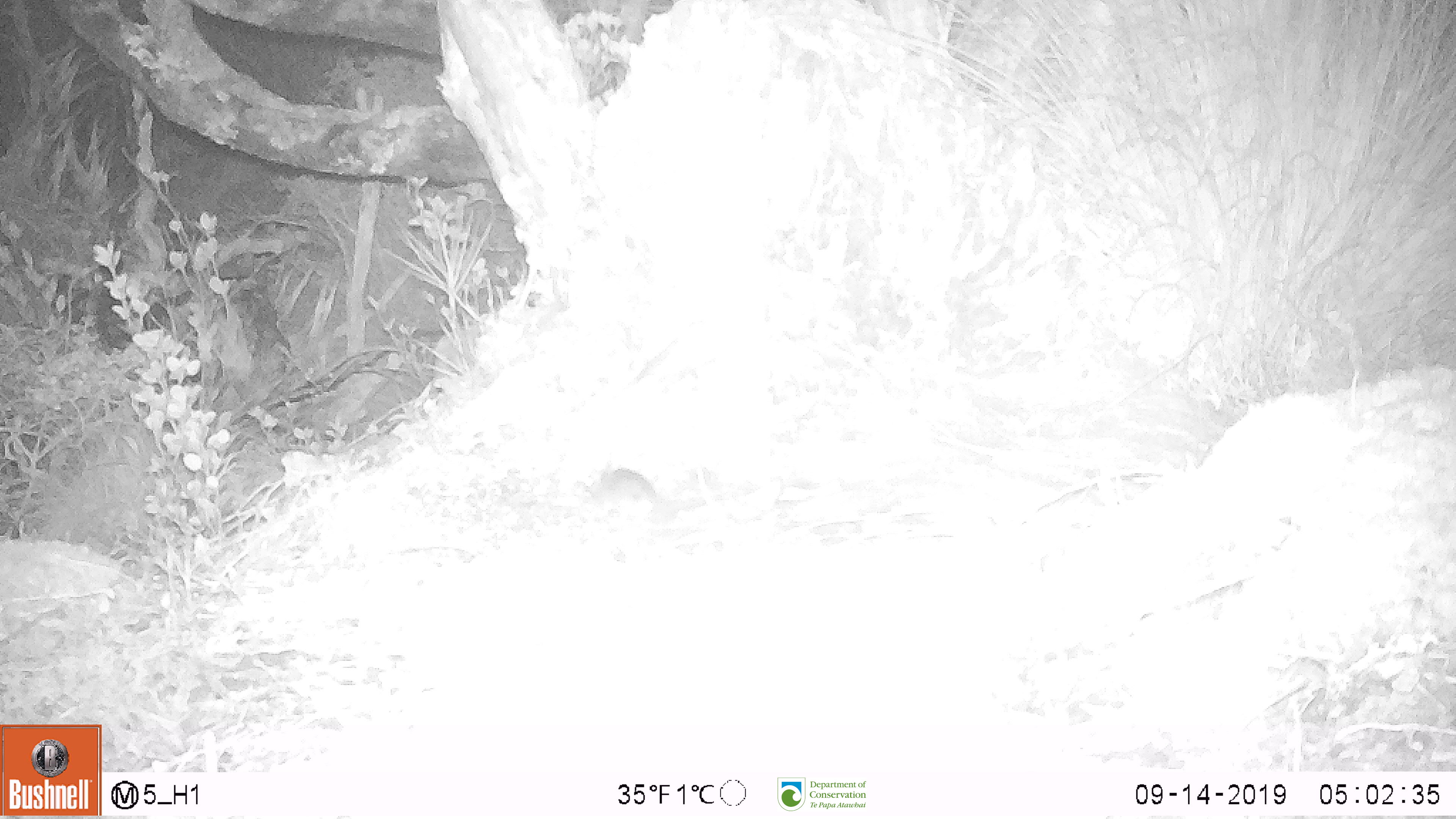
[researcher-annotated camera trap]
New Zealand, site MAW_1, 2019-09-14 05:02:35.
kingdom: Animalia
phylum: Chordata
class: Mammalia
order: Rodentia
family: Muridae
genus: Mus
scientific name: Mus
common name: mouse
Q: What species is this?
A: Mouse (Mus).